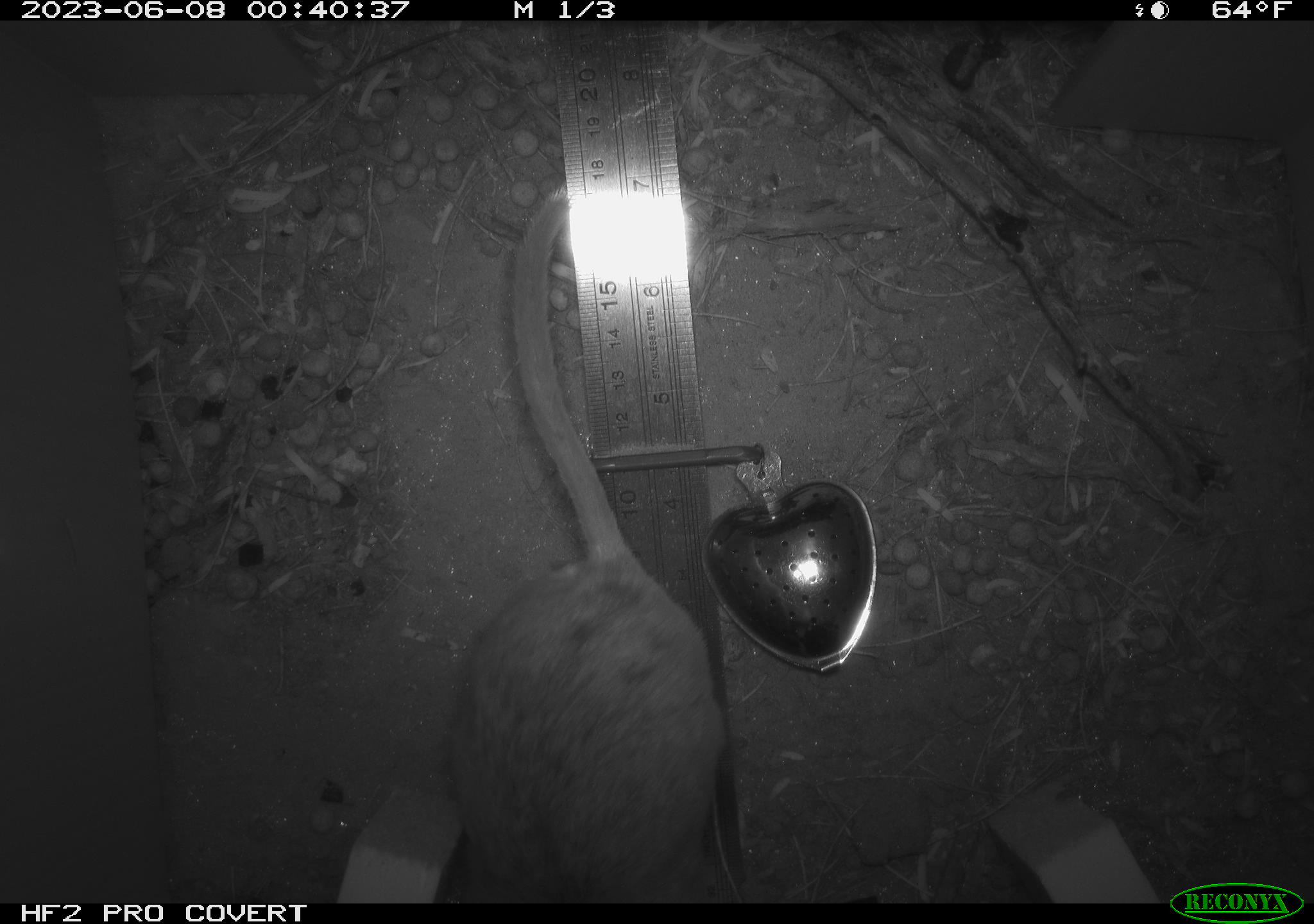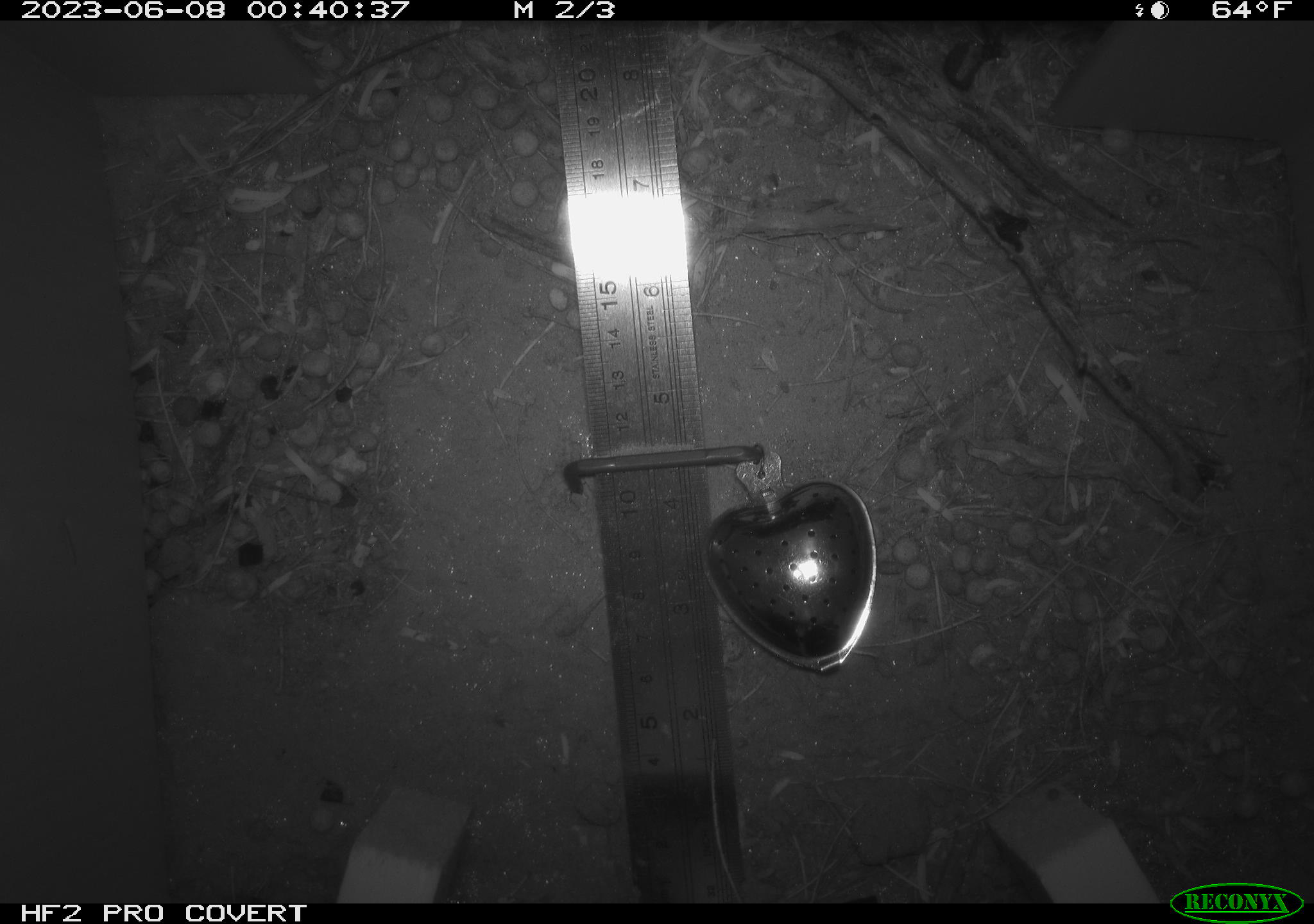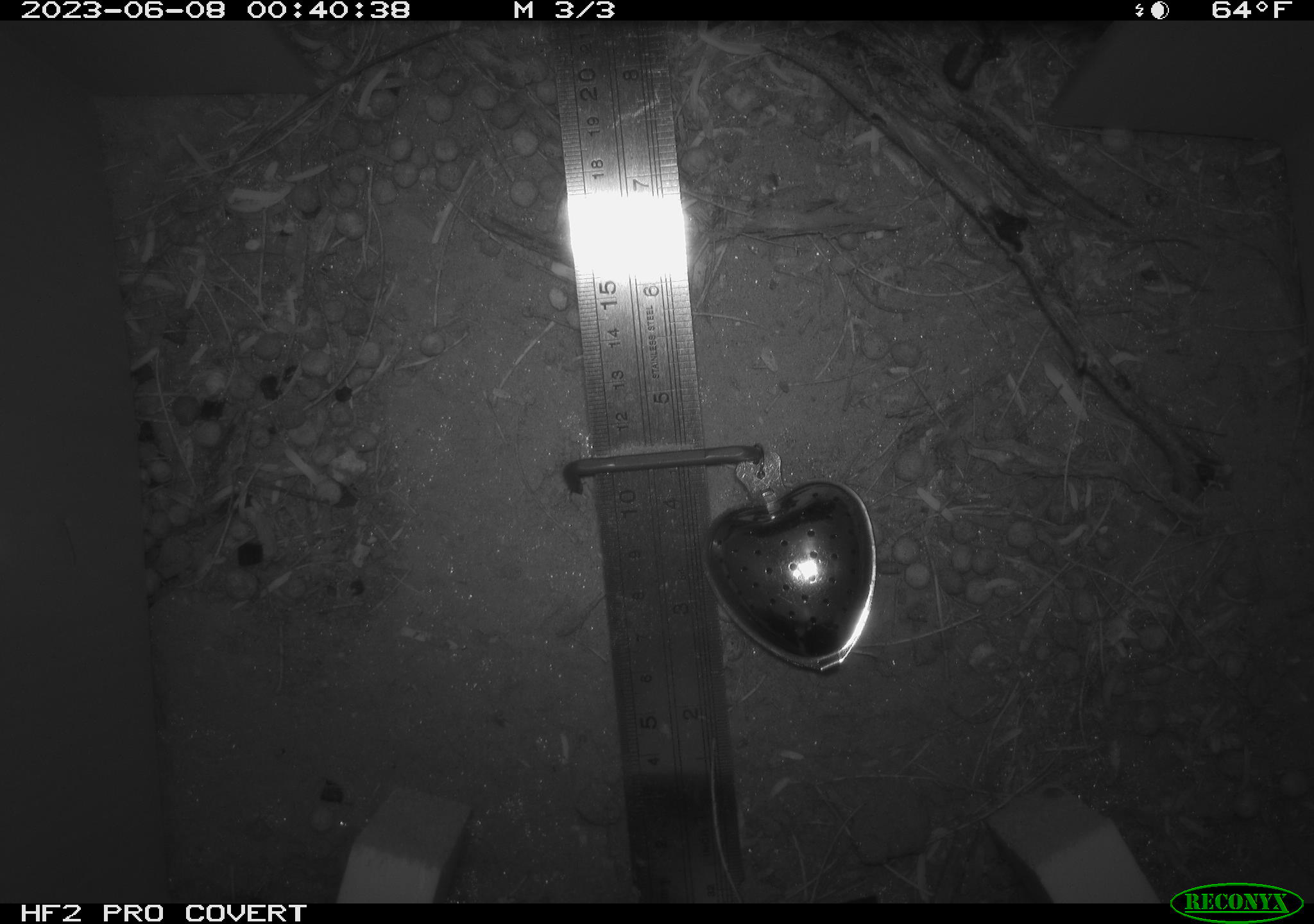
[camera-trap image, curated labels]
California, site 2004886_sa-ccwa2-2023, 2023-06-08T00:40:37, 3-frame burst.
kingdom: Animalia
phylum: Chordata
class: Mammalia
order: Rodentia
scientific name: Rodentia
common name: rodent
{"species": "rodent (Rodentia)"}